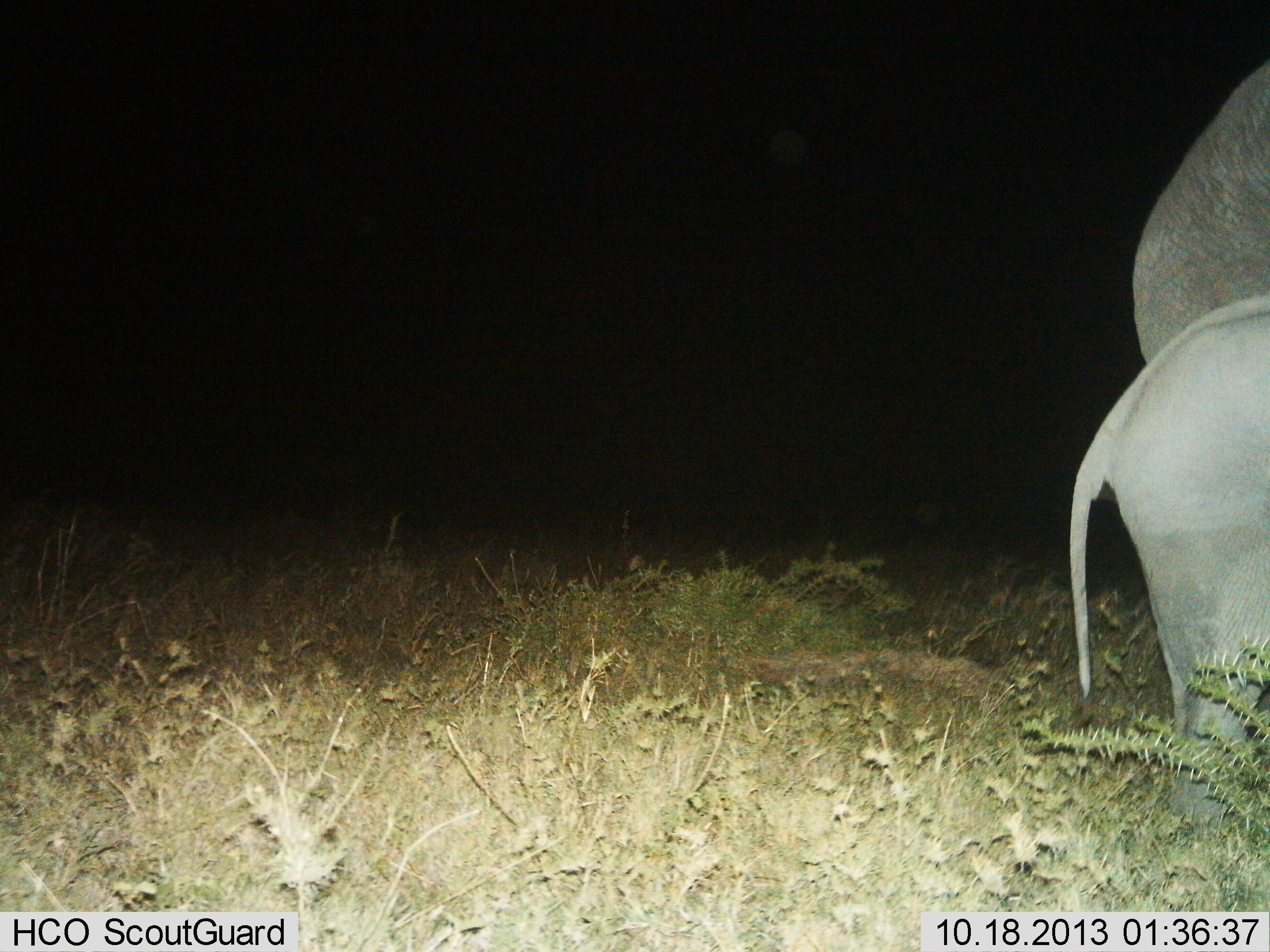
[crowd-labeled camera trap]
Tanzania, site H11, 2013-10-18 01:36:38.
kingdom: Animalia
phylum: Chordata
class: Mammalia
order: Proboscidea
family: Elephantidae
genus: Loxodonta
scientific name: Loxodonta africana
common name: african bush elephant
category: elephant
Elephant (african bush elephant) (Loxodonta africana), count 2. Behavior (volunteer vote fractions): standing 94%, resting 0%, moving 6%, interacting 0%. Young present (vote fraction): 67%. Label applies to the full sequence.